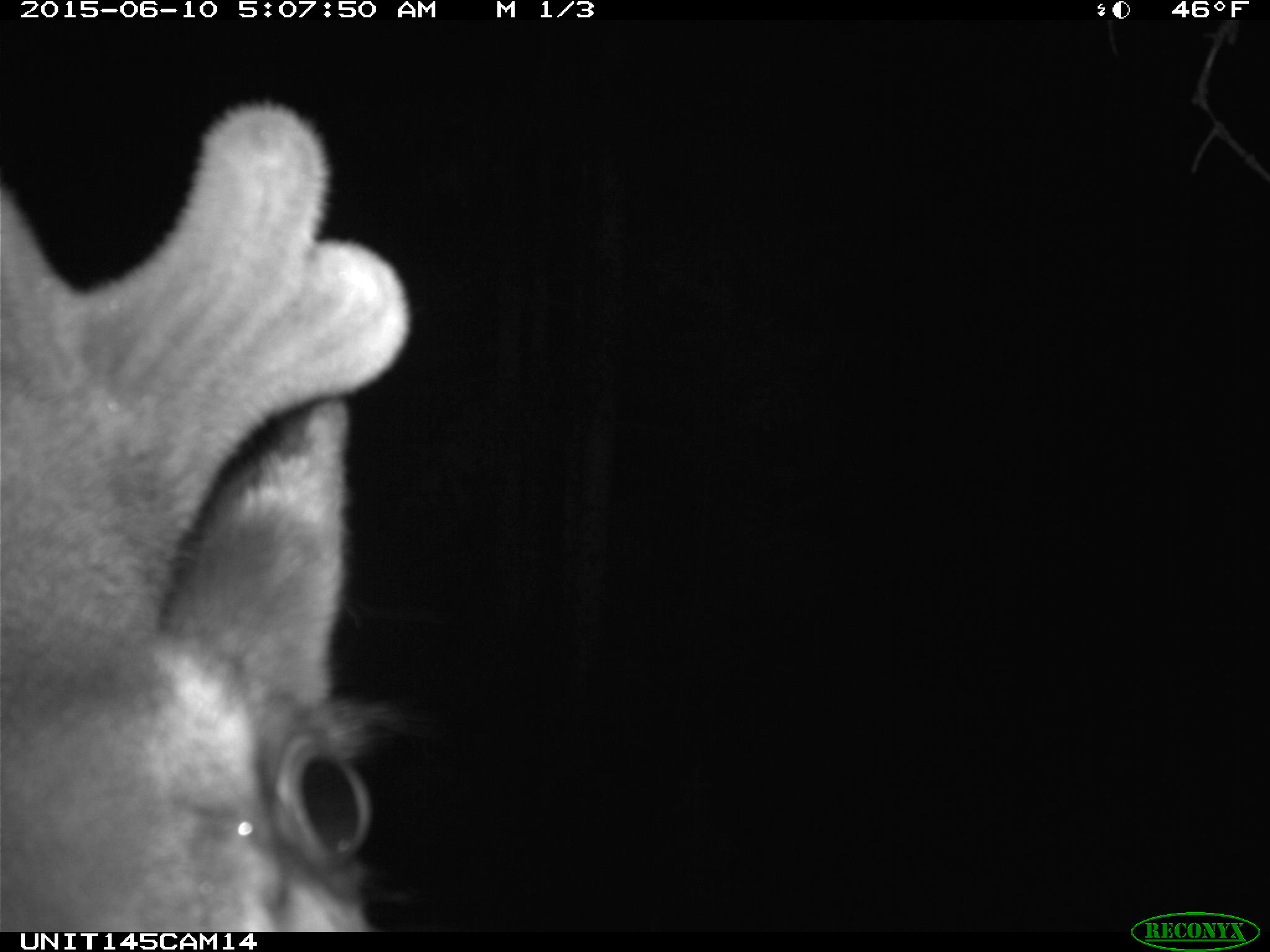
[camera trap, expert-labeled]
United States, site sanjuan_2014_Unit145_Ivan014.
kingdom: Animalia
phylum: Chordata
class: Mammalia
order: Artiodactyla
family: Cervidae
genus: Cervus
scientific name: Cervus elaphus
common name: red deer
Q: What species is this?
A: Cervus elaphus (red deer).